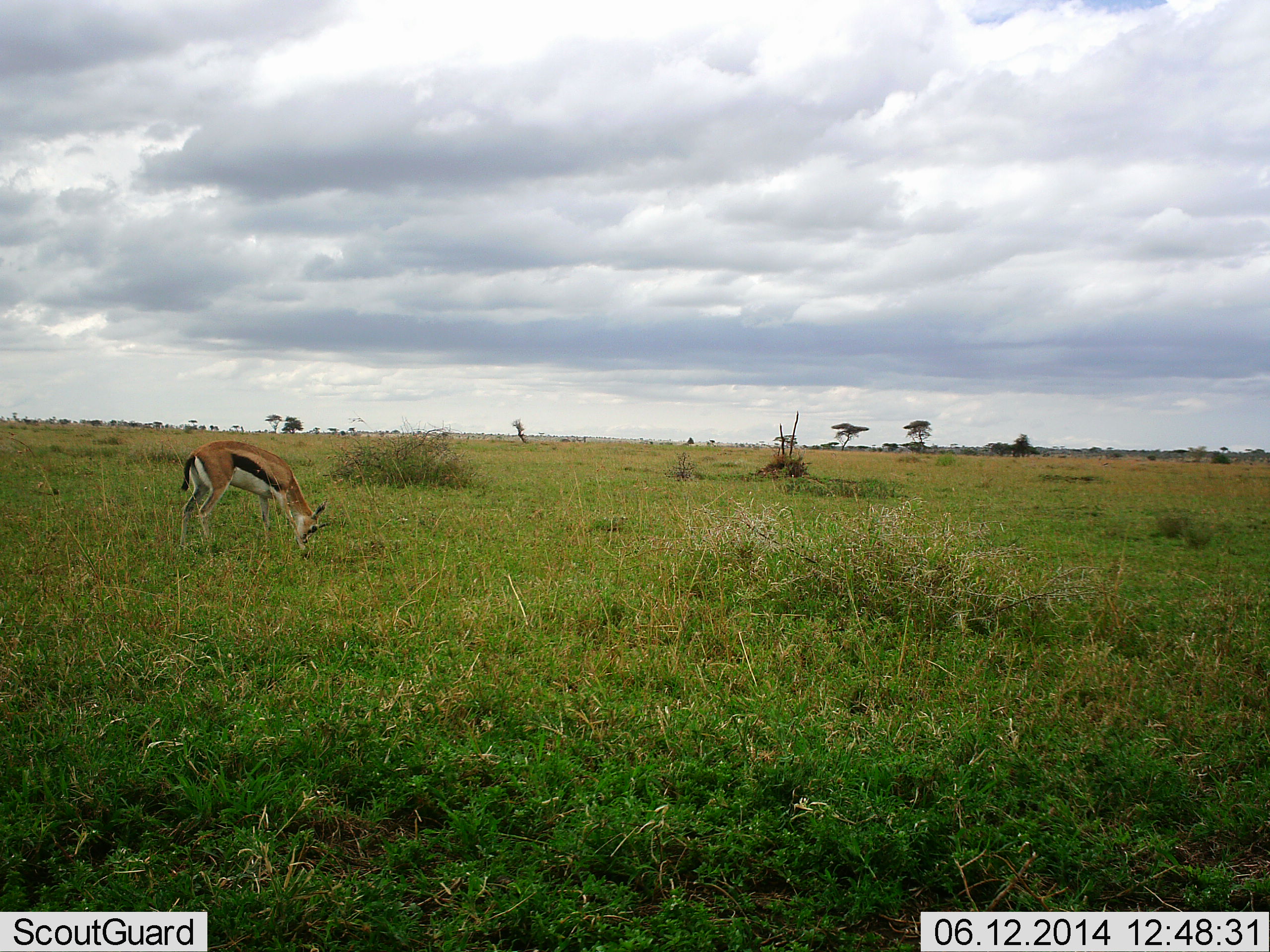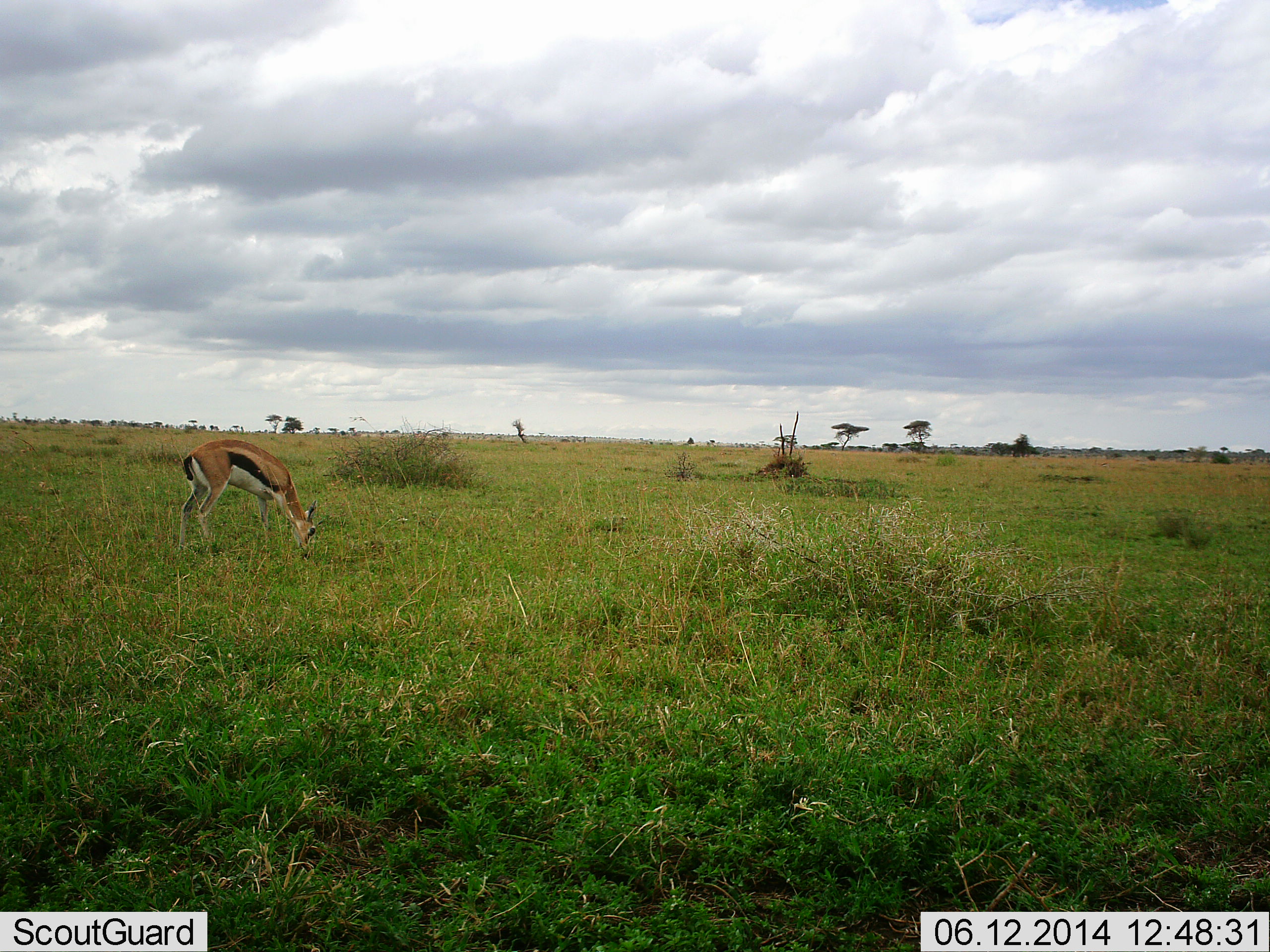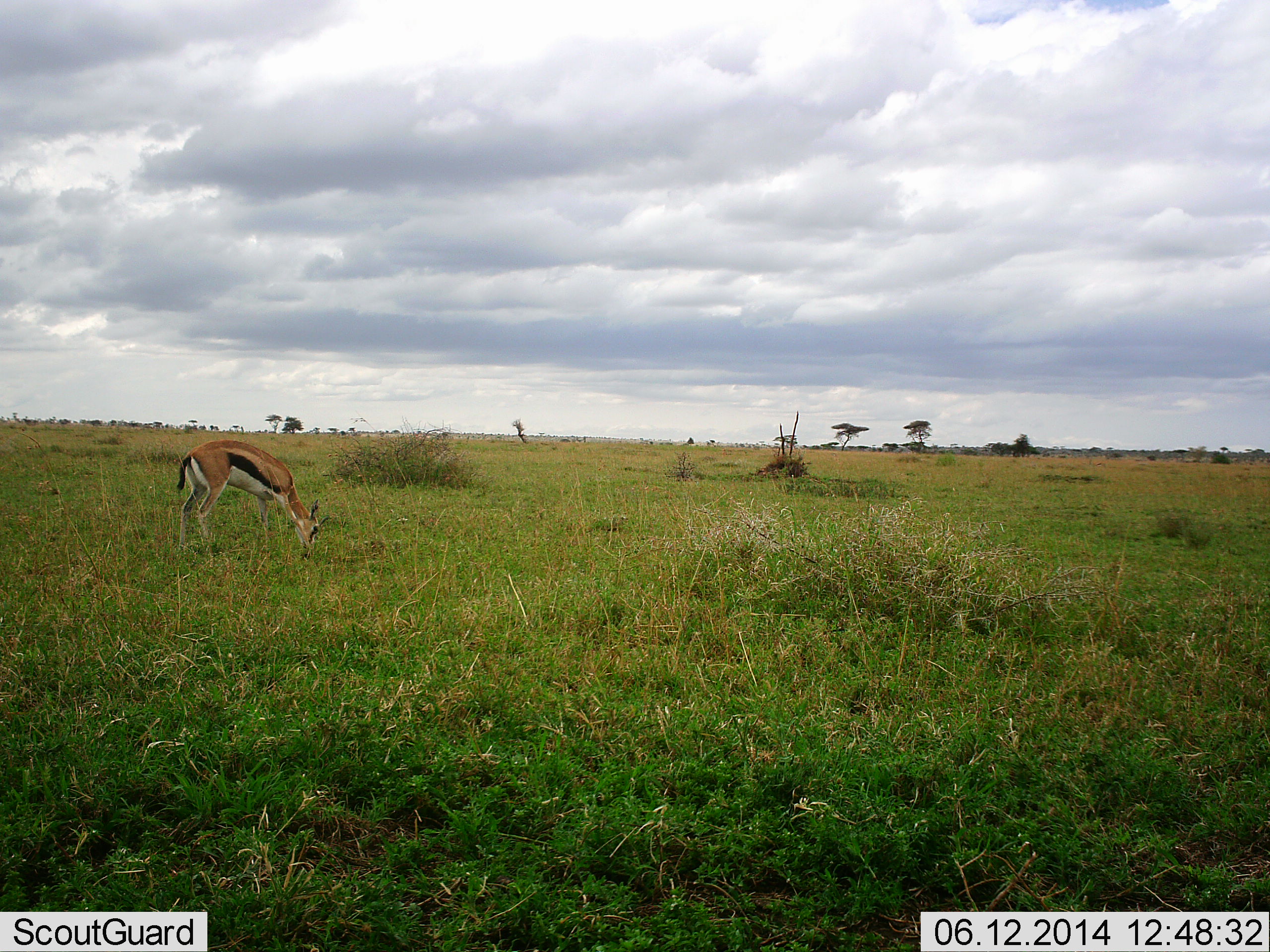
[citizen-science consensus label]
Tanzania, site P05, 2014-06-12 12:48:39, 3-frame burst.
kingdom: Animalia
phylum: Chordata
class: Mammalia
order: Artiodactyla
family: Bovidae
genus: Eudorcas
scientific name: Eudorcas thomsonii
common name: thomson's gazelle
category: gazellethomsons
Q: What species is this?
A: Gazellethomsons (thomson's gazelle) (Eudorcas thomsonii).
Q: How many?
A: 1.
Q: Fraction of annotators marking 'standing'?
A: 20%.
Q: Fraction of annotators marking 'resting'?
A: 0%.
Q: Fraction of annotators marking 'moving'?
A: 0%.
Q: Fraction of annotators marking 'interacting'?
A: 0%.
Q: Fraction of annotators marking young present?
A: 0%.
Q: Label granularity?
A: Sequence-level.